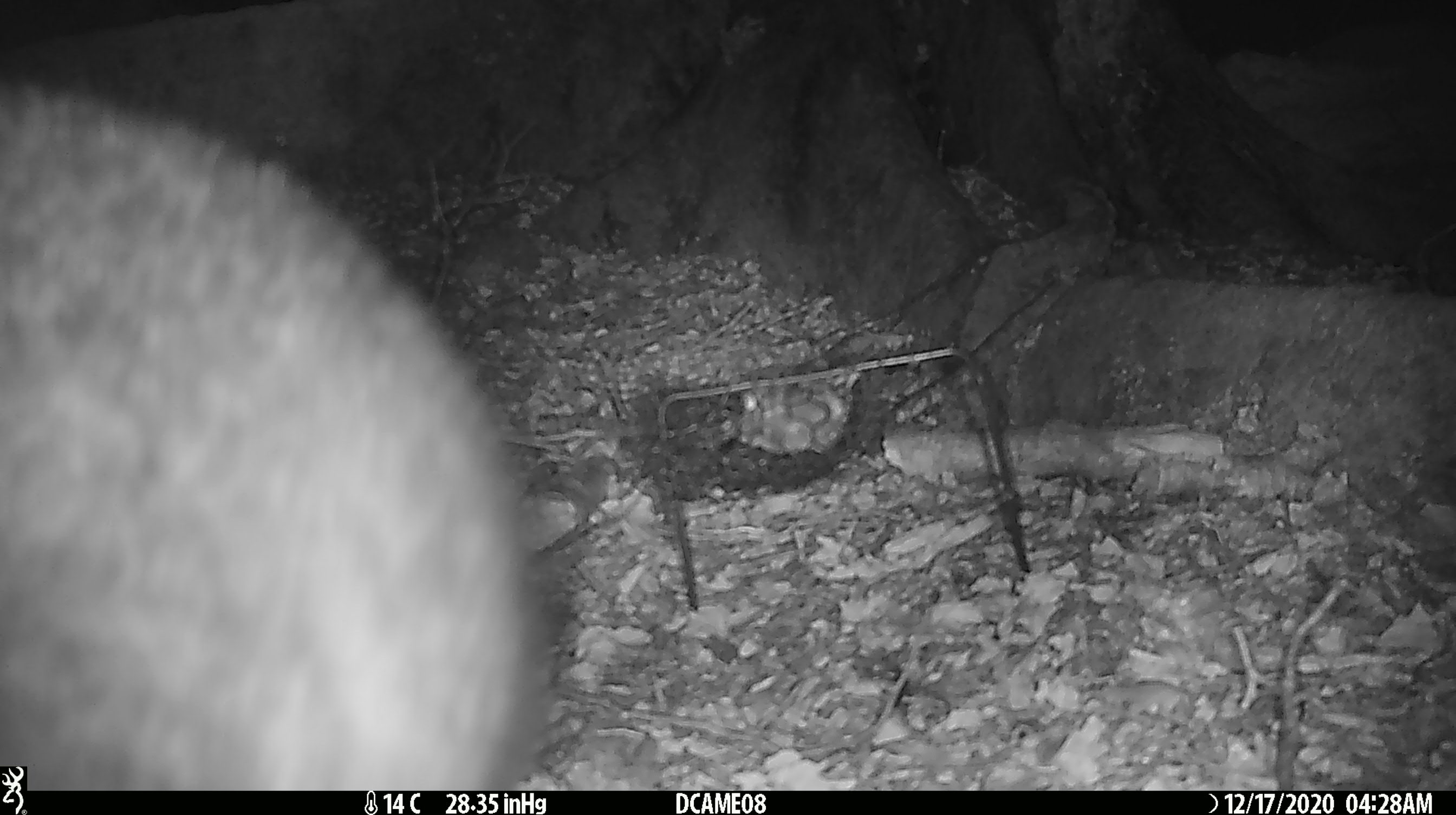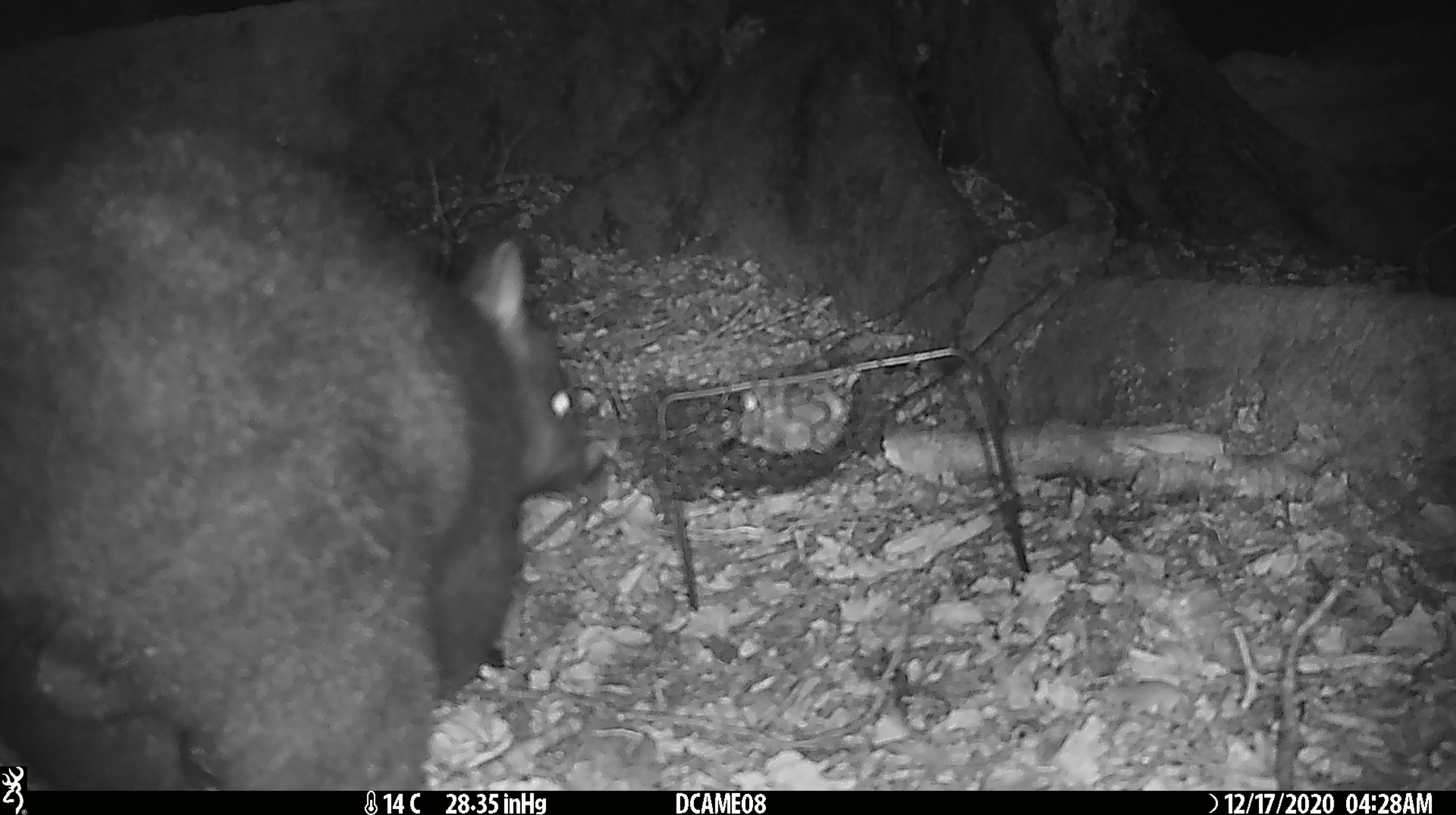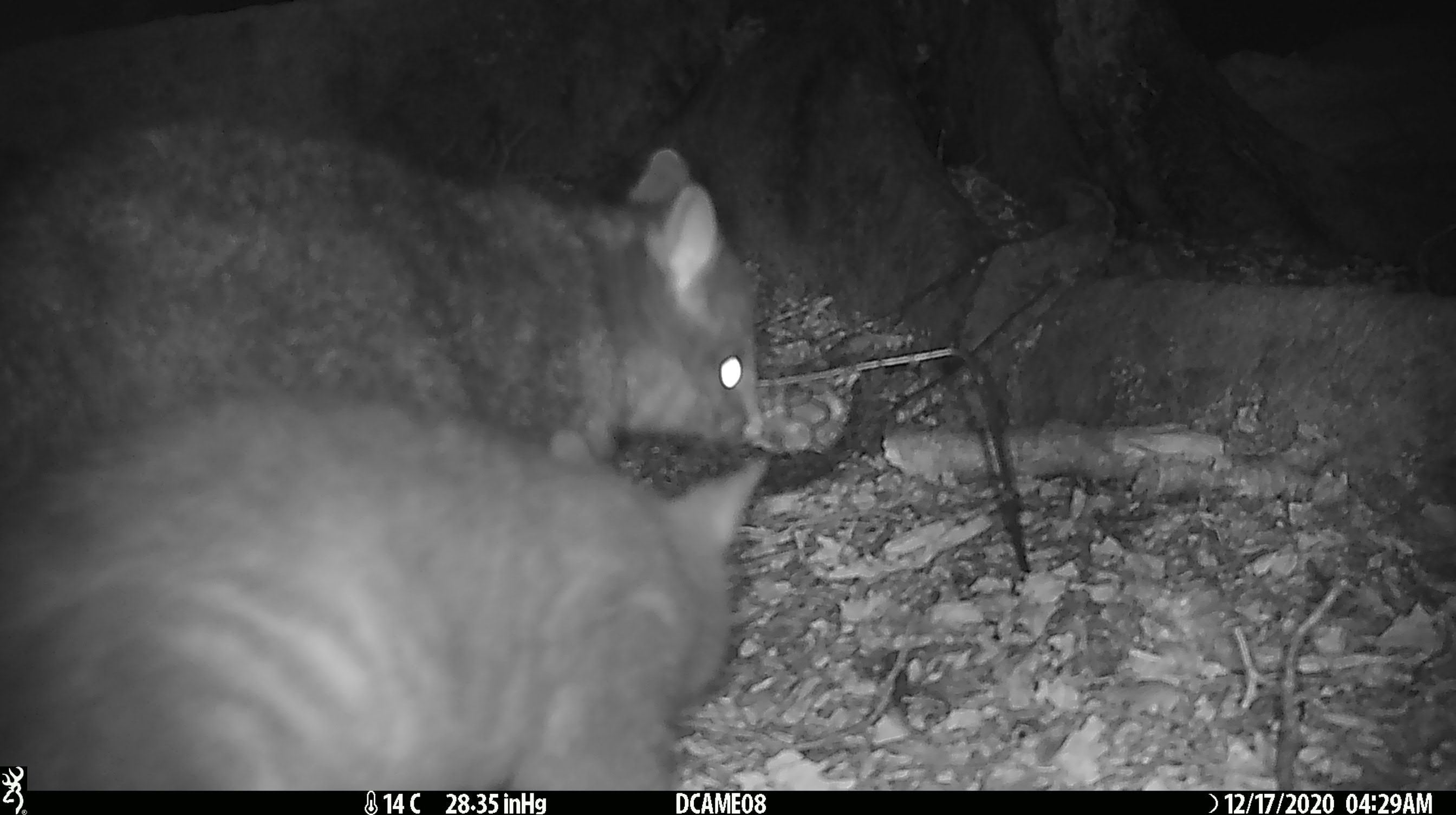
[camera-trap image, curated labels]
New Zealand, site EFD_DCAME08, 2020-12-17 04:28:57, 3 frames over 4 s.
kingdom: Animalia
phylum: Chordata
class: Mammalia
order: Diprotodontia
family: Phalangeridae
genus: Trichosurus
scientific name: Trichosurus vulpecula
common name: common brushtail possum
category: possum